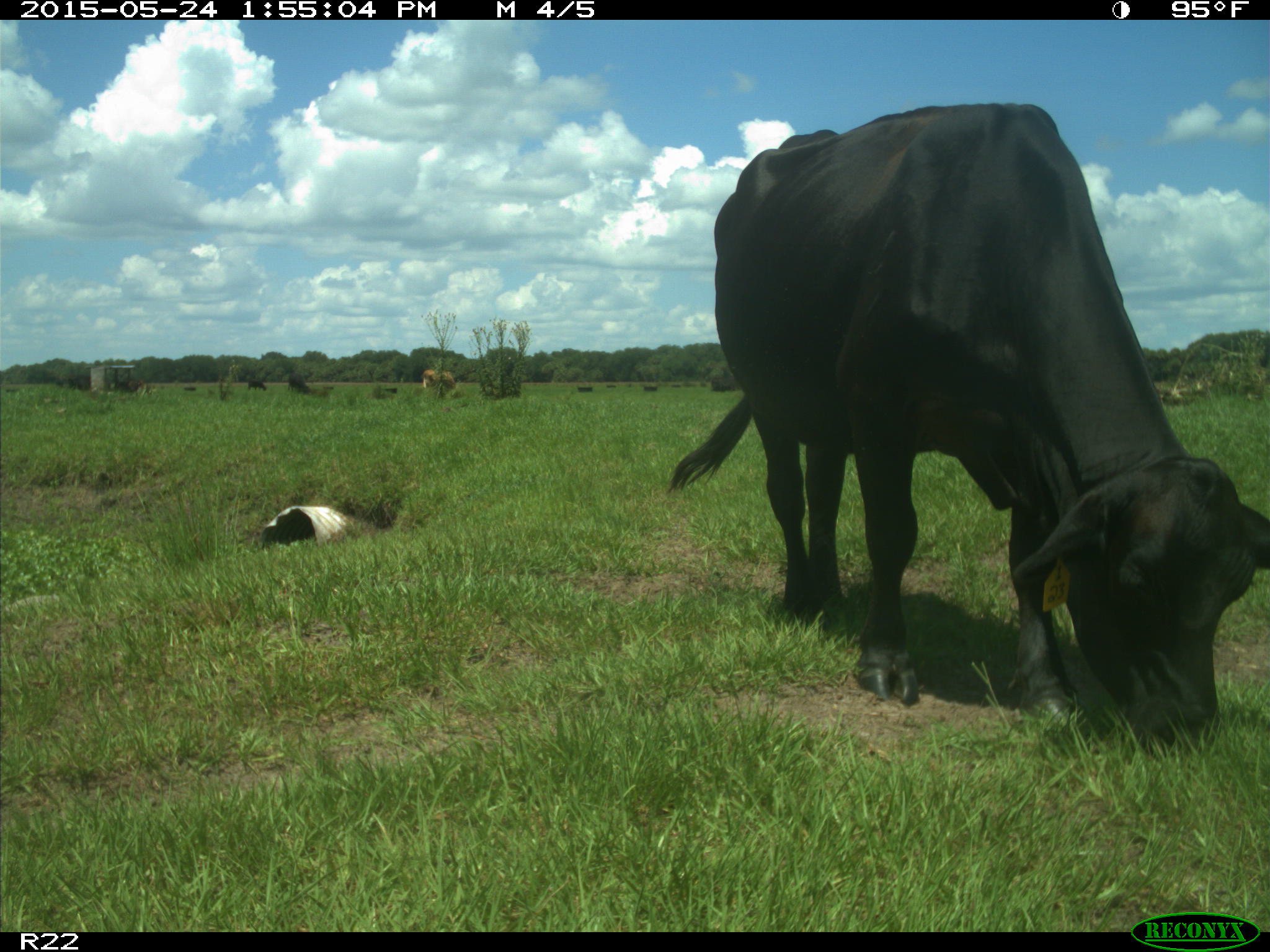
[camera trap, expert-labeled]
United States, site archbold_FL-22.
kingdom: Animalia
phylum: Chordata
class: Mammalia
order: Artiodactyla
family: Bovidae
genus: Bos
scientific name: Bos taurus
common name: domestic cow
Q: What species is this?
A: Bos taurus (domestic cow).